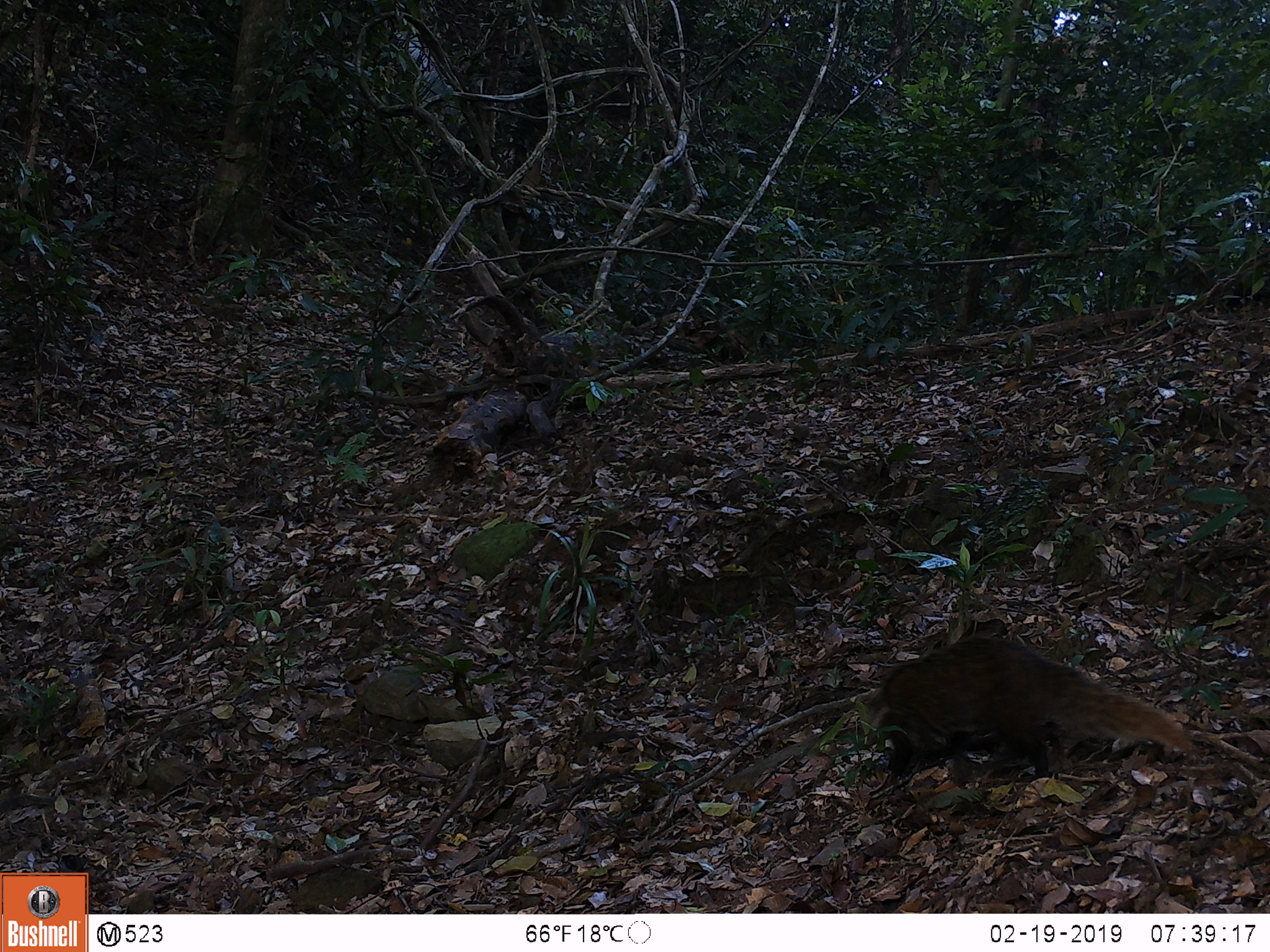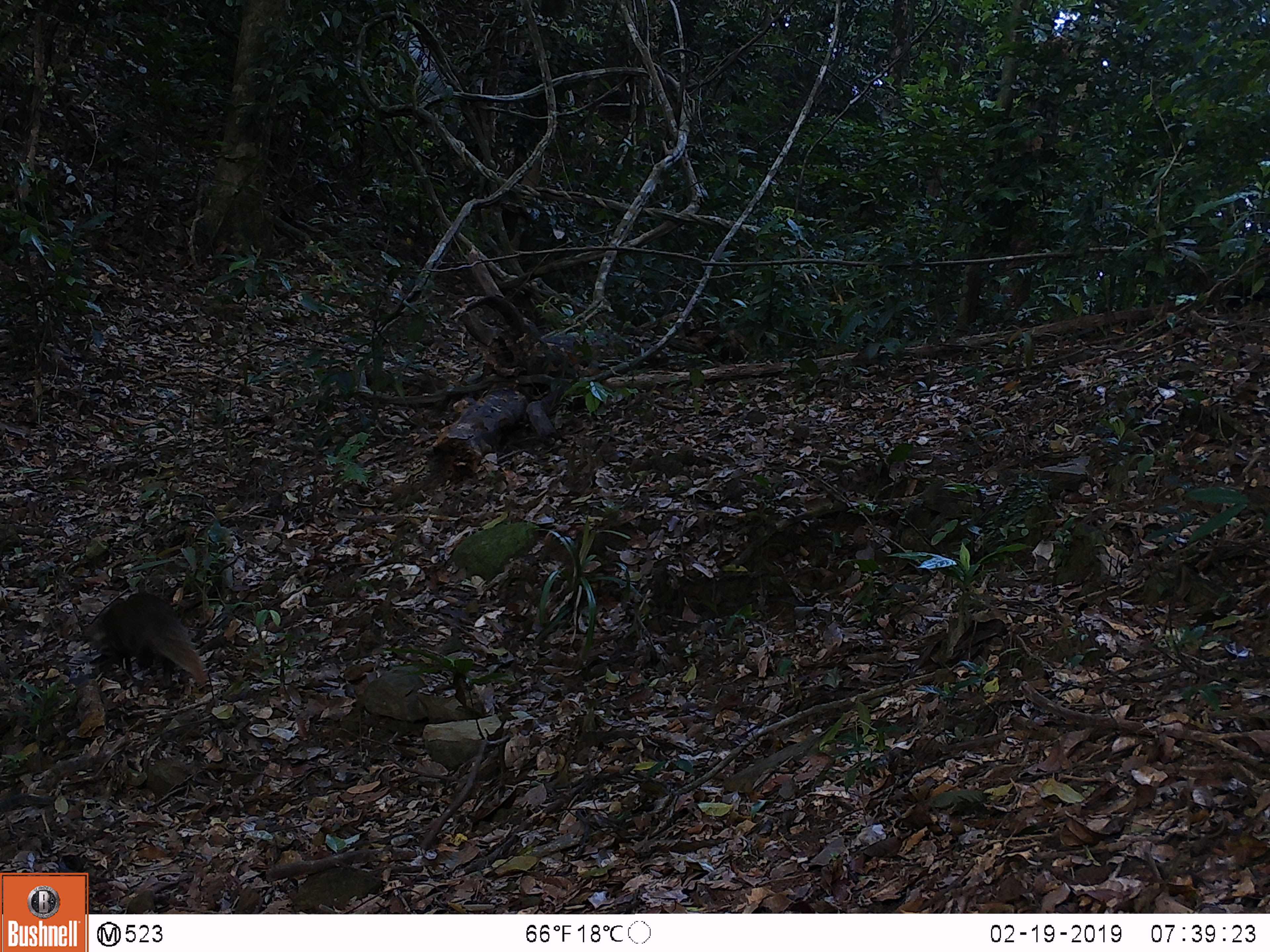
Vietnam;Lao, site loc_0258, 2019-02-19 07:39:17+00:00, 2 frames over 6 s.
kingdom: Animalia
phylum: Chordata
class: Mammalia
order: Carnivora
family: Herpestidae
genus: Urva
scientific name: Urva urva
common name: crab-eating mongoose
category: crab eating mongoose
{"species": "crab eating mongoose (crab-eating mongoose) (Urva urva)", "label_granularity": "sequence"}